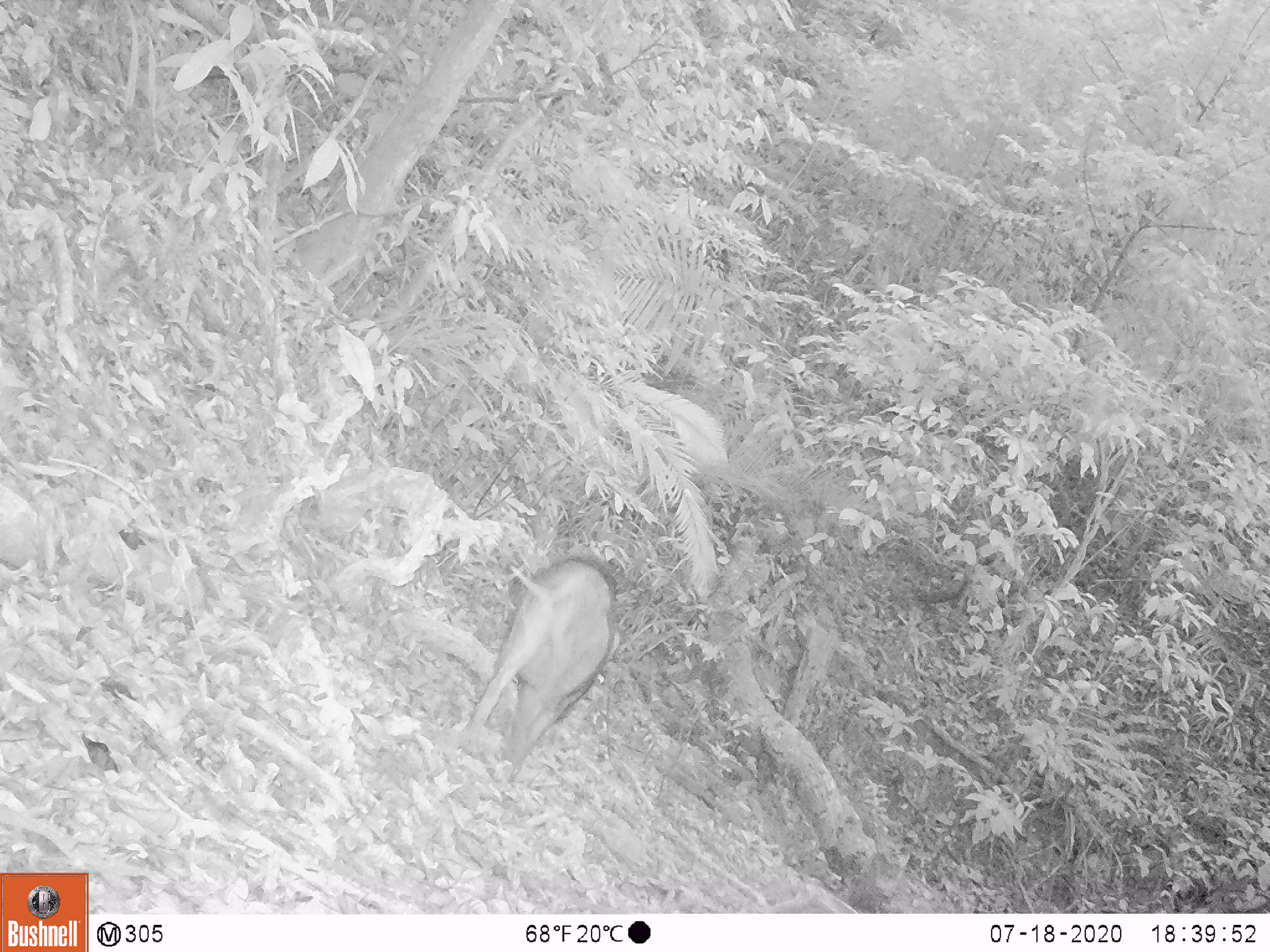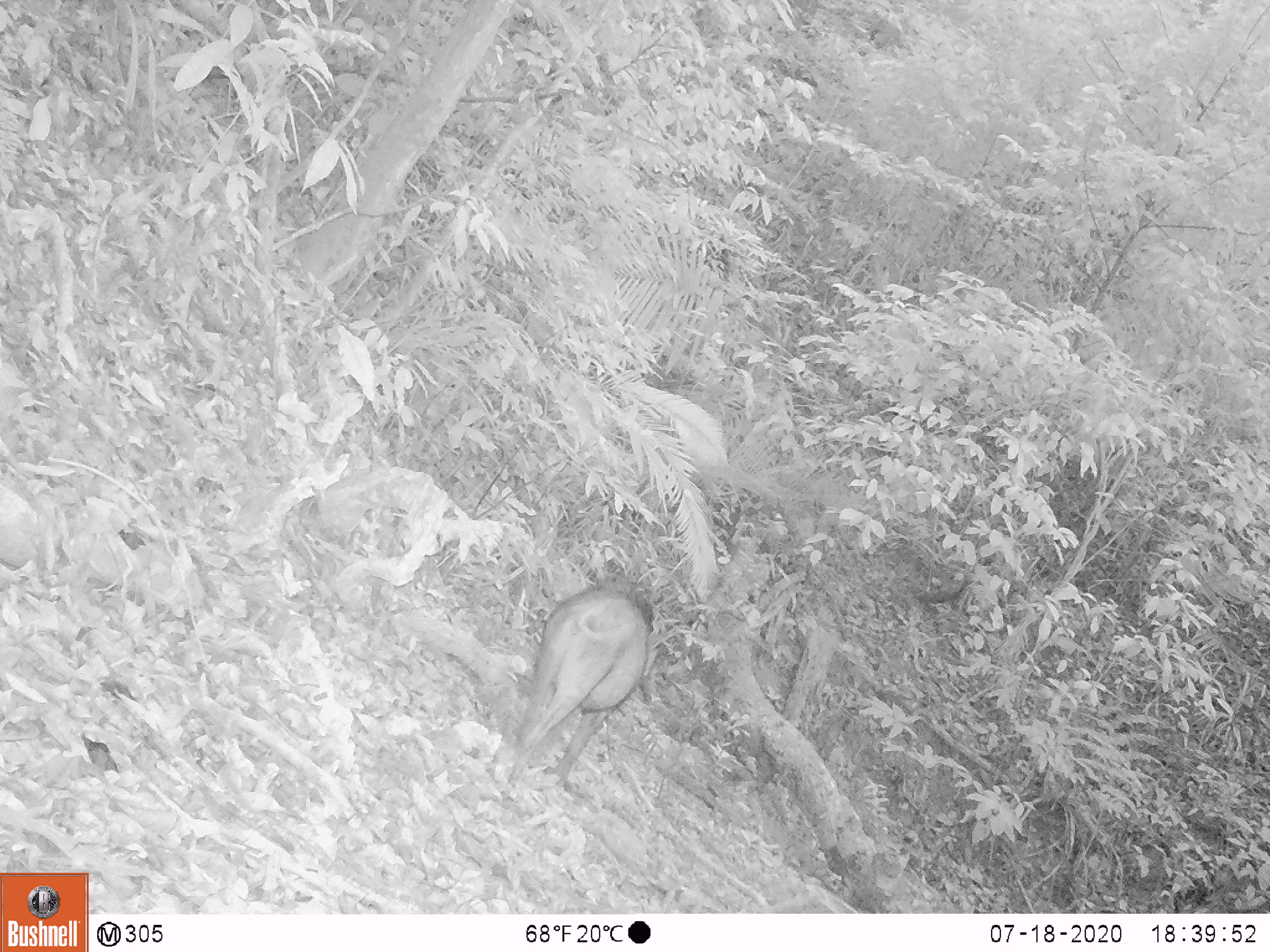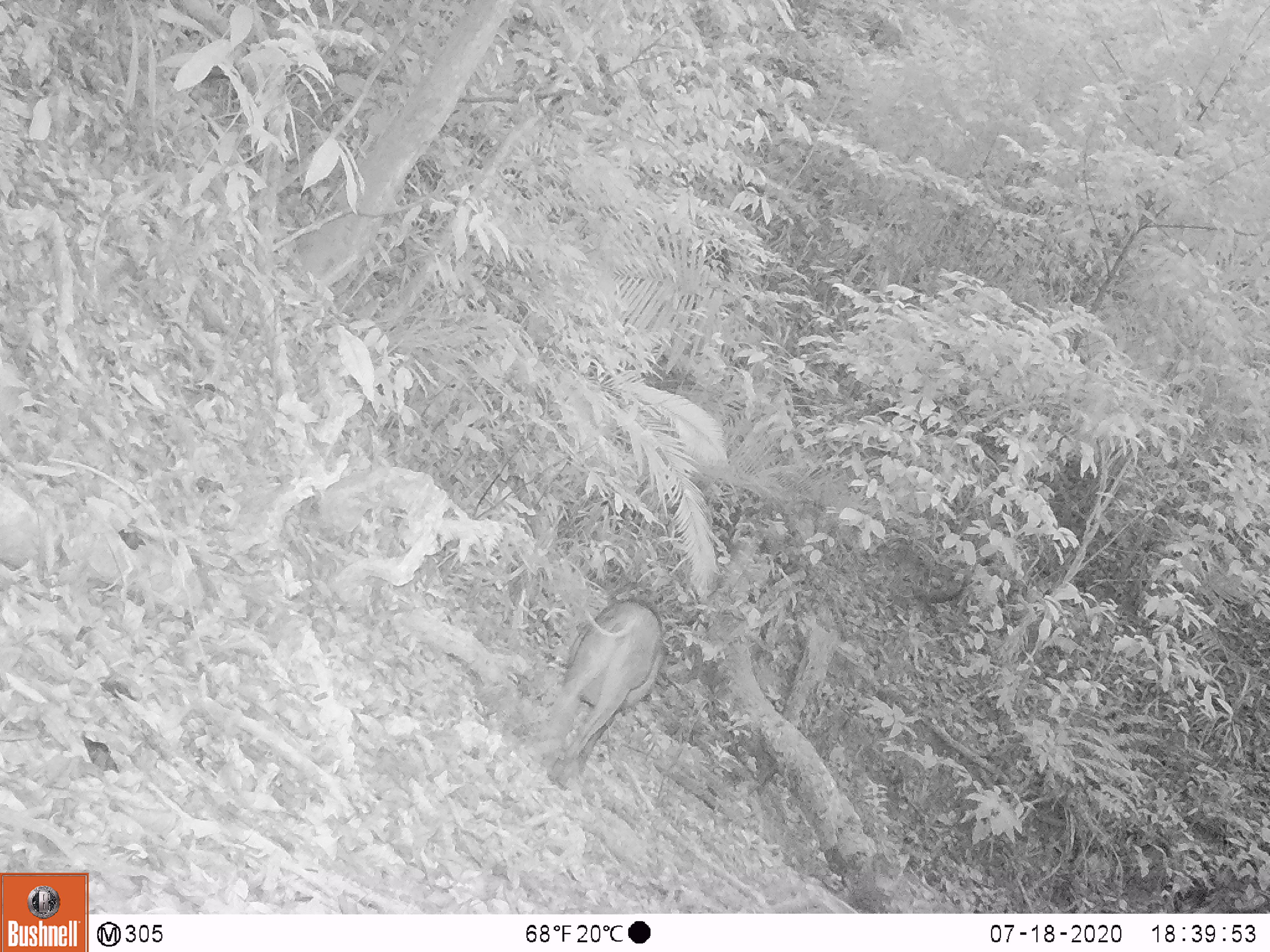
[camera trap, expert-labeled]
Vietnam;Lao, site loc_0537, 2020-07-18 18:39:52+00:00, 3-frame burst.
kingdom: Animalia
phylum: Chordata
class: Mammalia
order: Artiodactyla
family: Suidae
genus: Sus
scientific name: Sus scrofa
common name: eurasian wild pig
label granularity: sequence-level